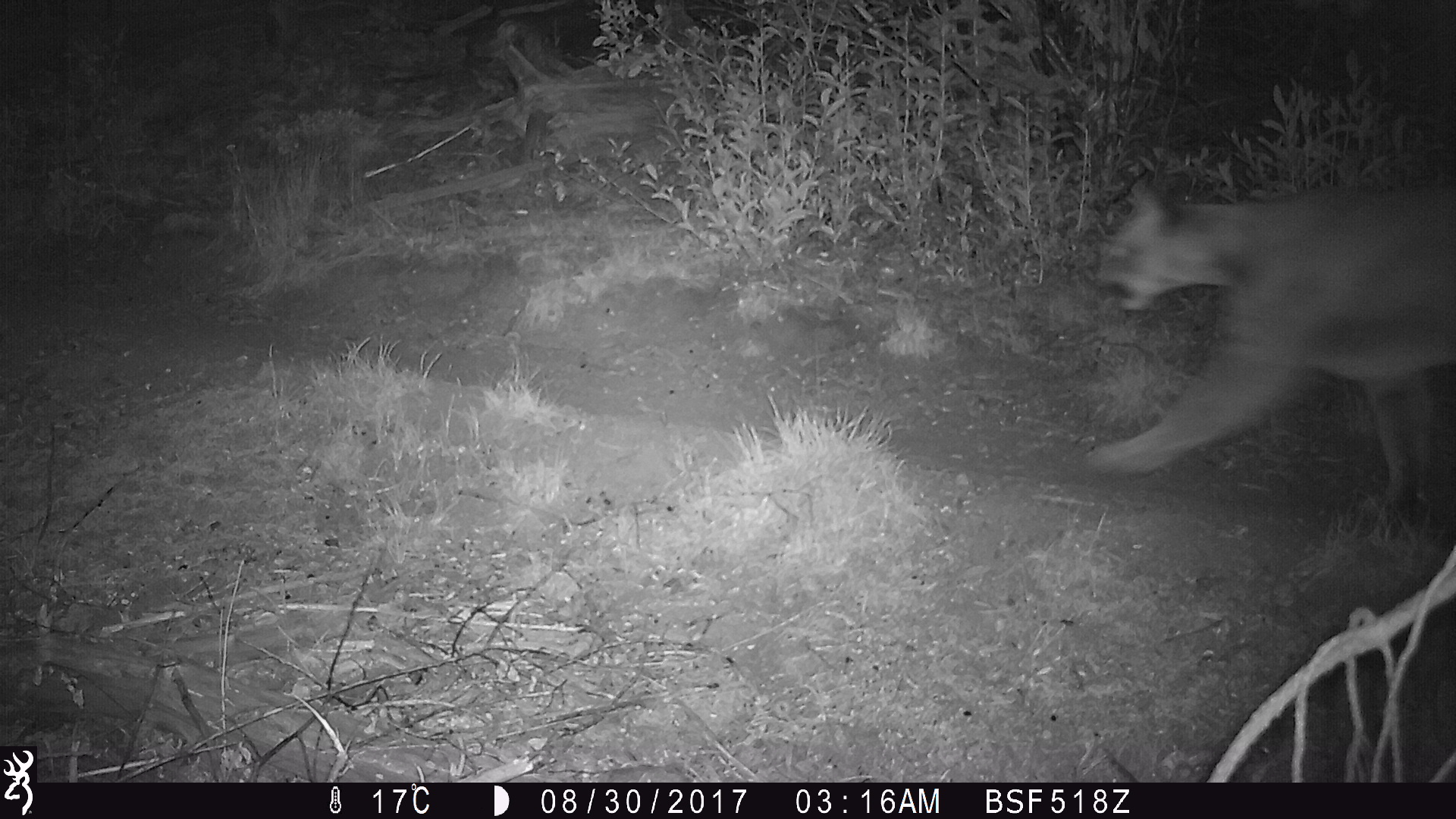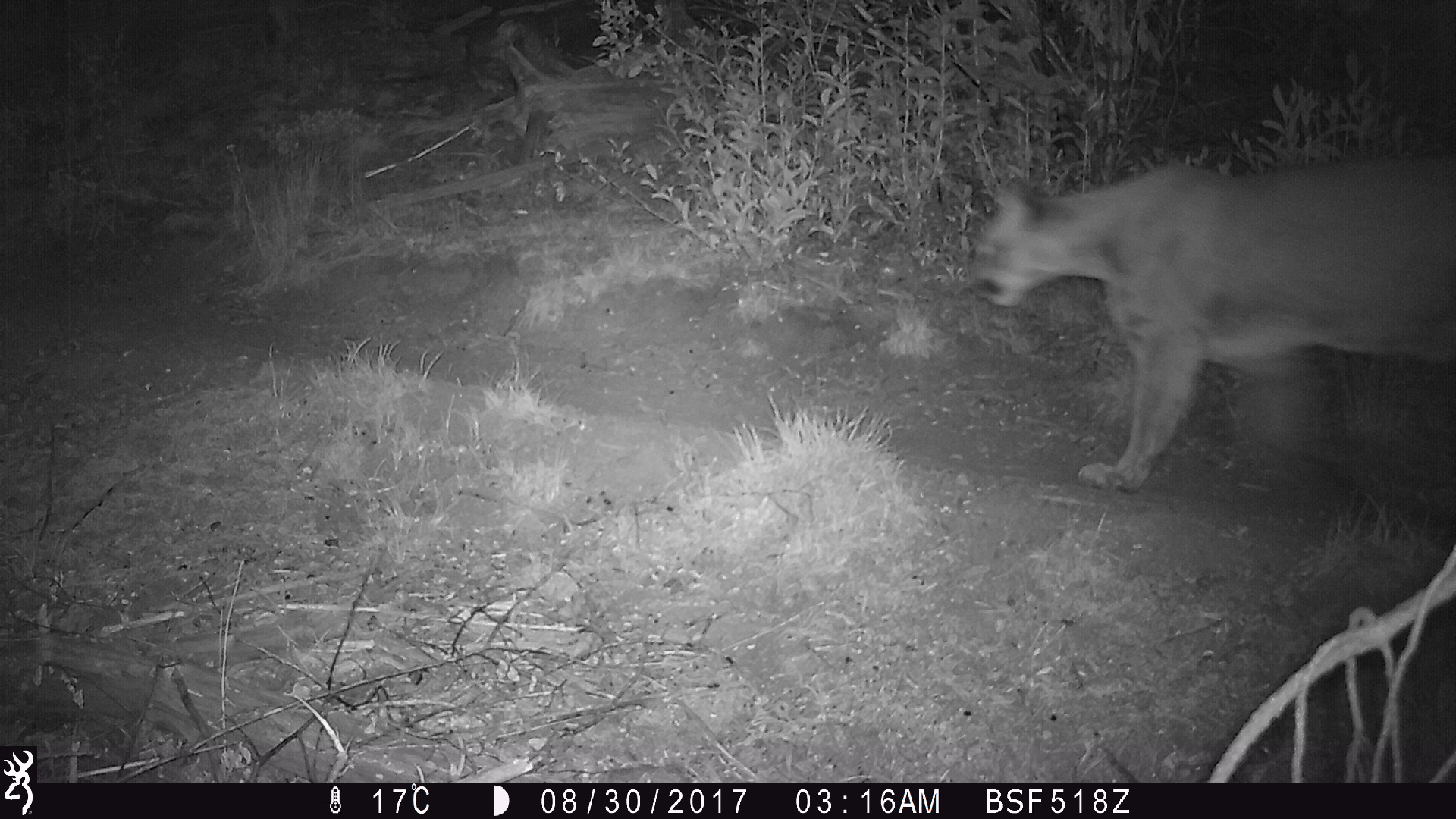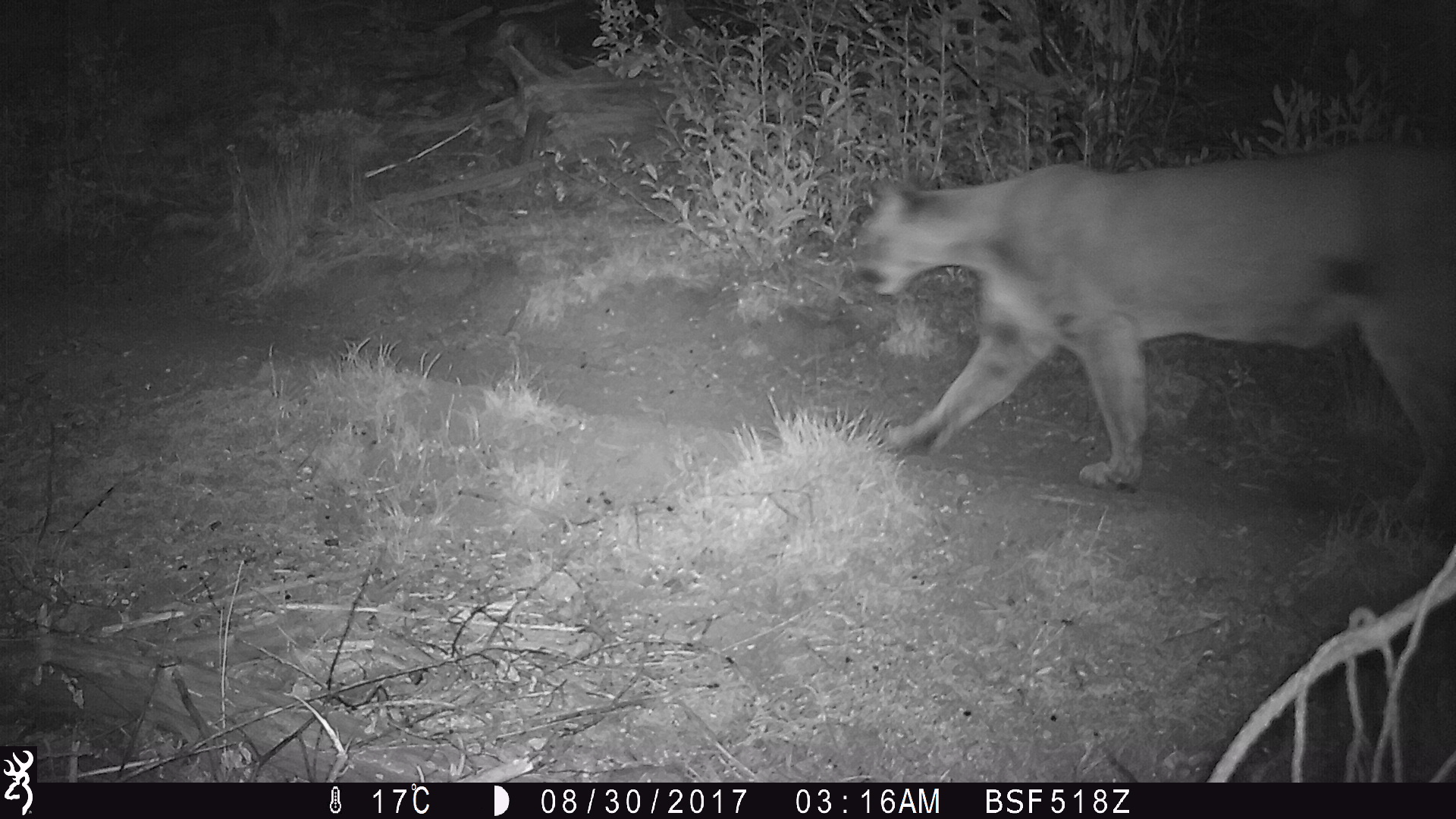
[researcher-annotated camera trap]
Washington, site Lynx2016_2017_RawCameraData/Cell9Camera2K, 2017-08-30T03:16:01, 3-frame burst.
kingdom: Animalia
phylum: Chordata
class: Mammalia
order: Carnivora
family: Felidae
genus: Puma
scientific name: Puma concolor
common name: mountain lion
Puma concolor (mountain lion). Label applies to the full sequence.